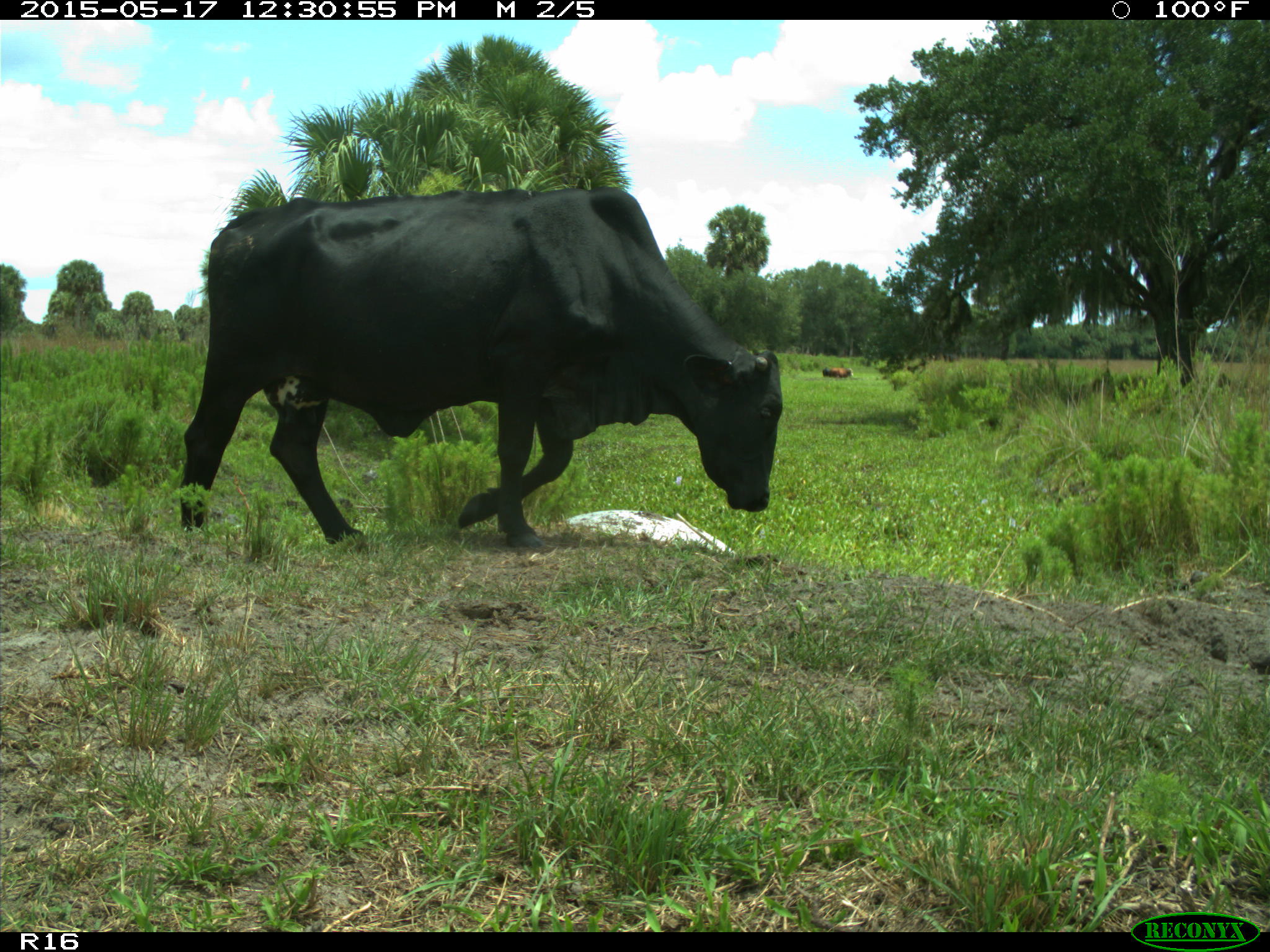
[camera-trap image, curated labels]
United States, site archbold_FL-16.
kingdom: Animalia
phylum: Chordata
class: Mammalia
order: Artiodactyla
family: Bovidae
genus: Bos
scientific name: Bos taurus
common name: domestic cow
Bos taurus (domestic cow).